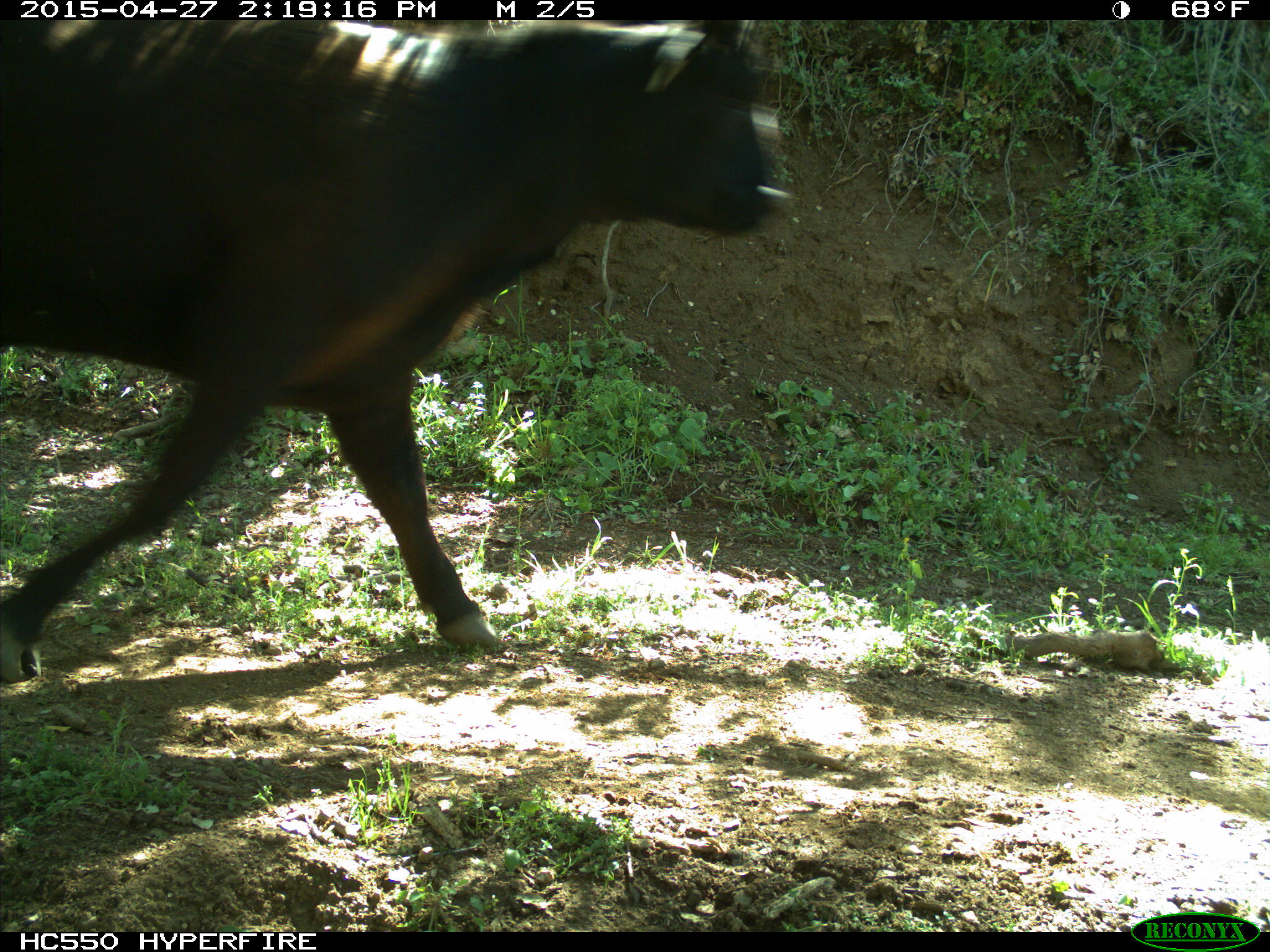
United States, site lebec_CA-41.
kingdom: Animalia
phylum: Chordata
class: Mammalia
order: Artiodactyla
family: Bovidae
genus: Bos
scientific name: Bos taurus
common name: domestic cow